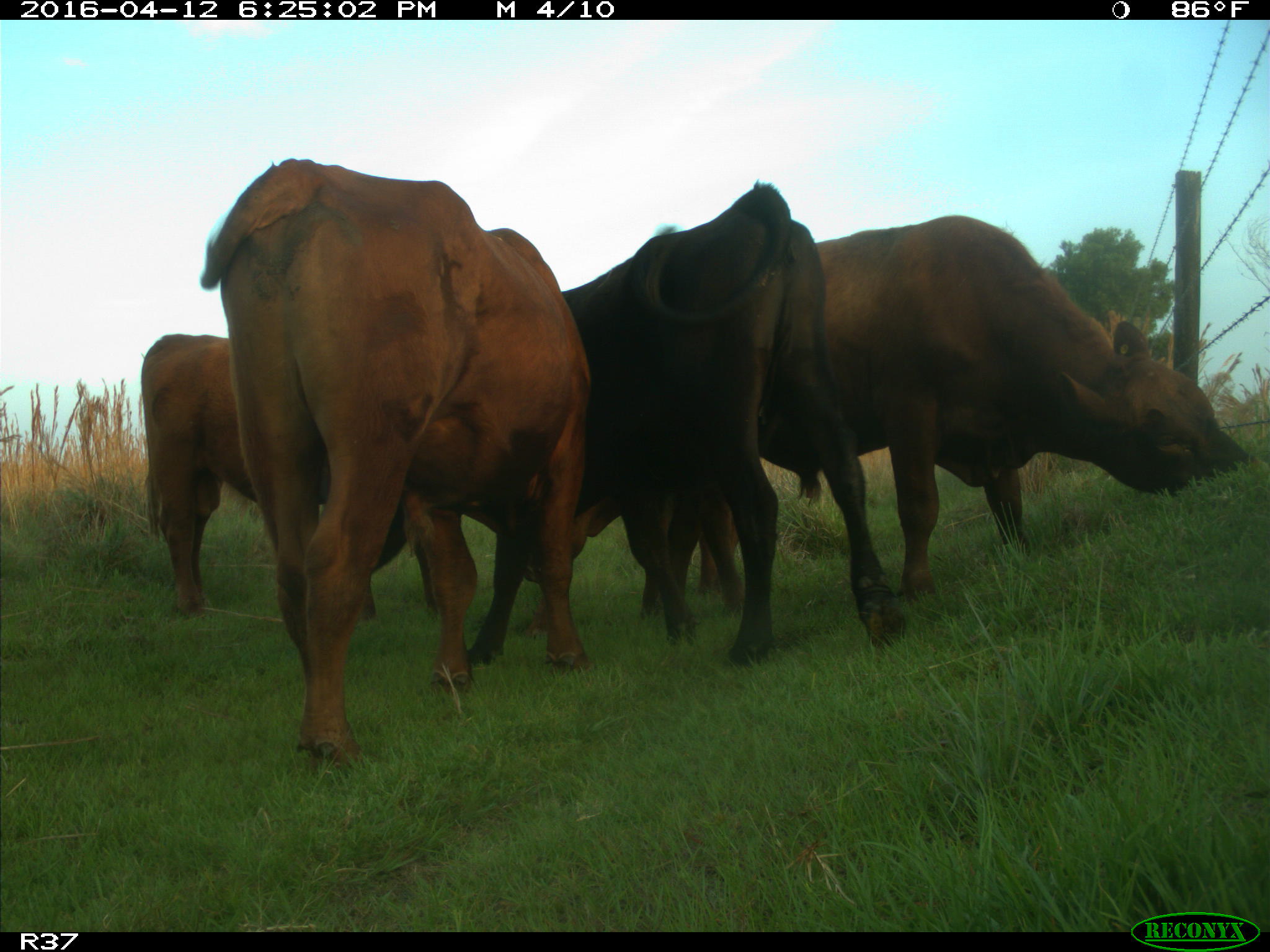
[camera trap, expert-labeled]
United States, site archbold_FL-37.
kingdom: Animalia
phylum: Chordata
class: Mammalia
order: Artiodactyla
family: Bovidae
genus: Bos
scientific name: Bos taurus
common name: domestic cow